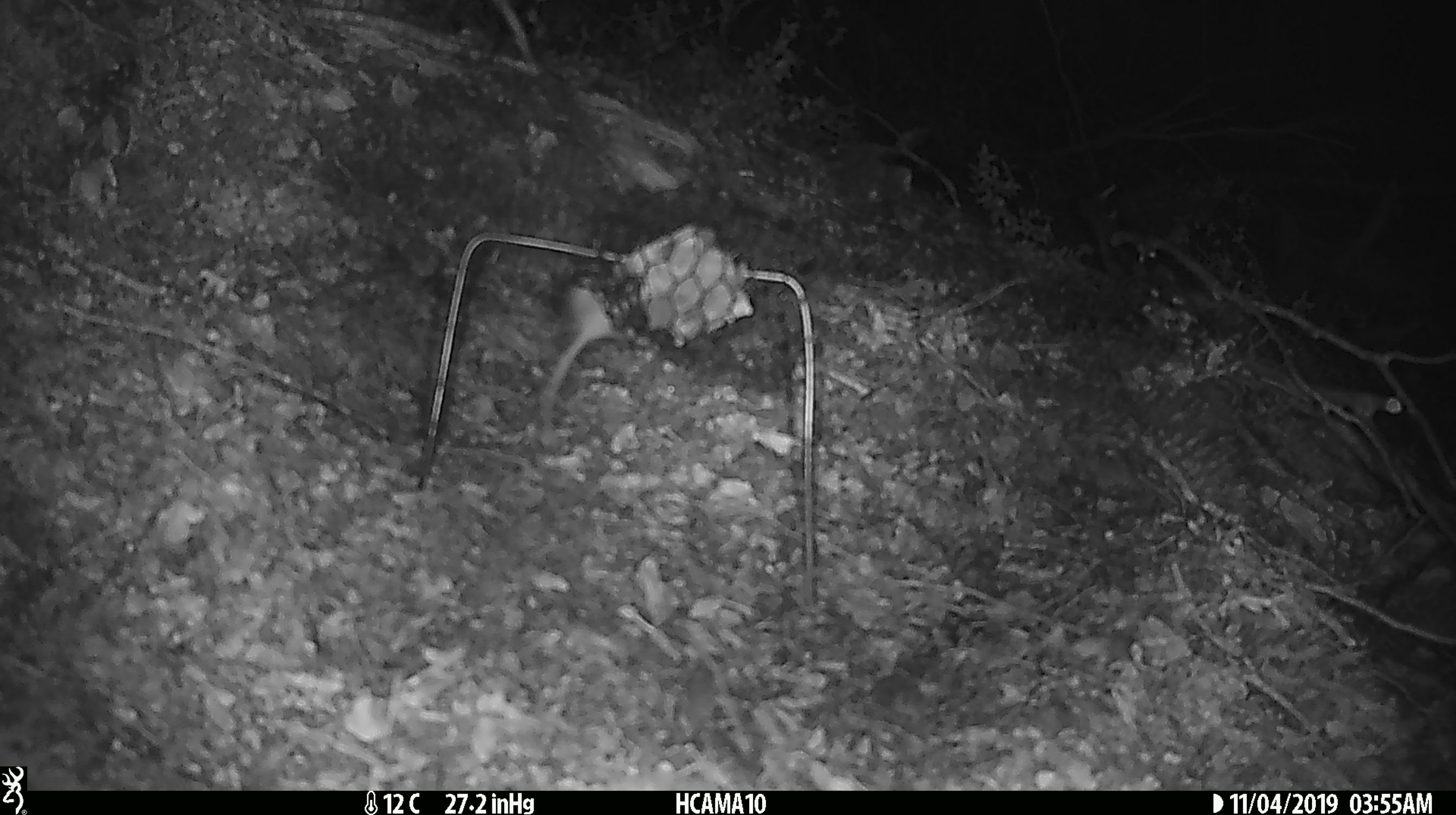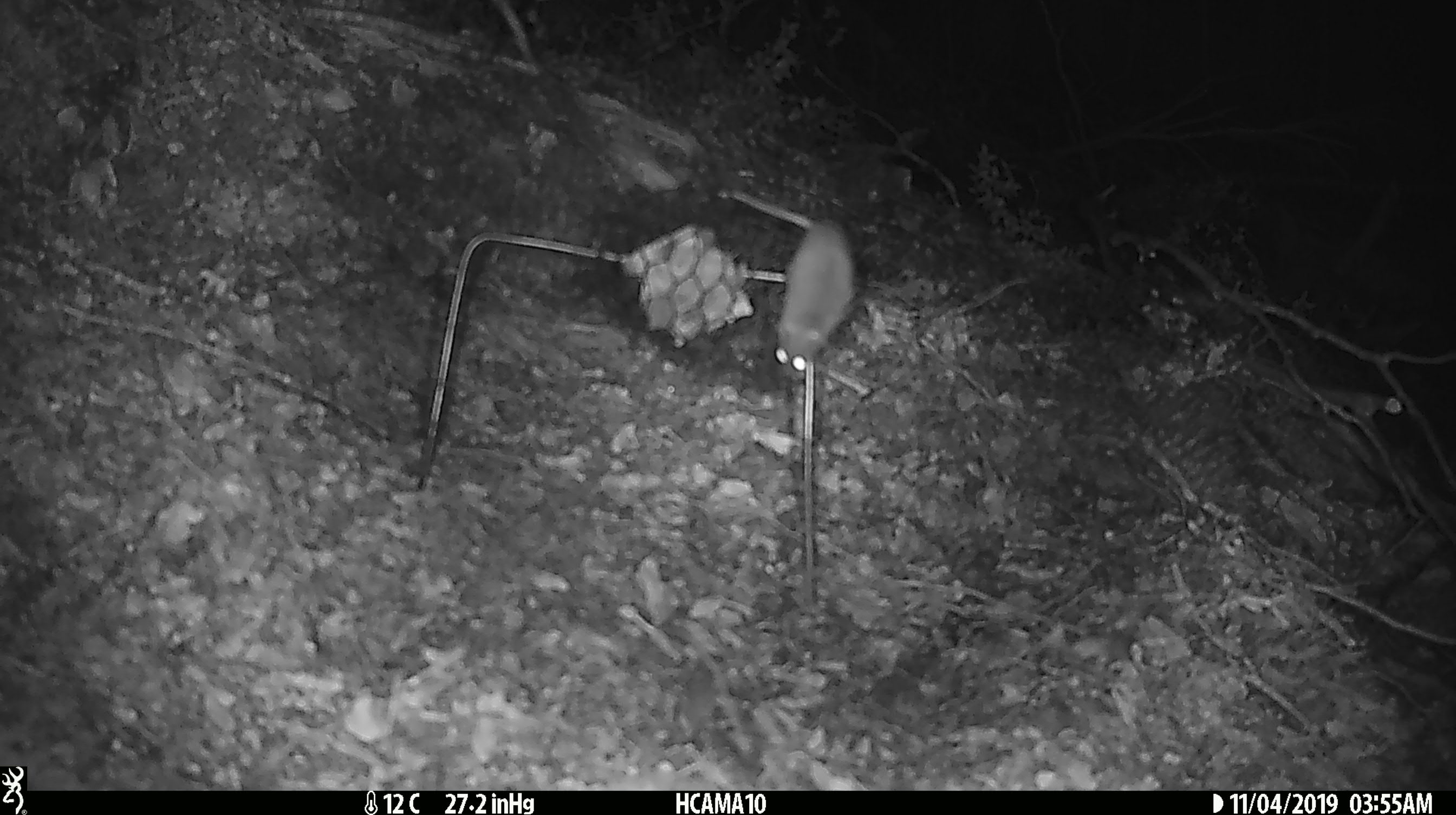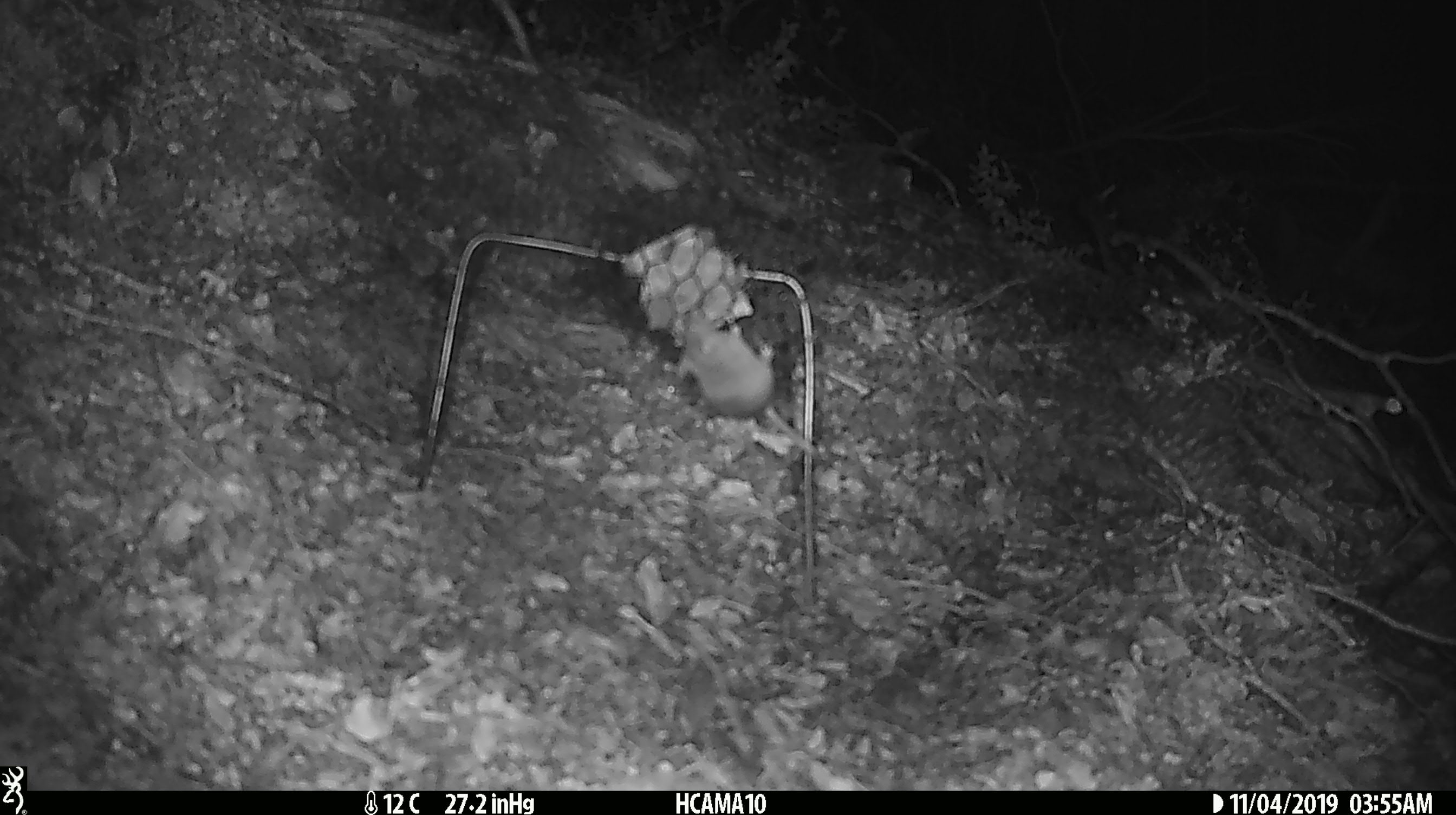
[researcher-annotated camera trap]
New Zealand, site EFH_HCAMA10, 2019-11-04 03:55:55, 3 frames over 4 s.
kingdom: Animalia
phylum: Chordata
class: Mammalia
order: Rodentia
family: Muridae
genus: Mus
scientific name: Mus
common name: mouse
Mouse (Mus).